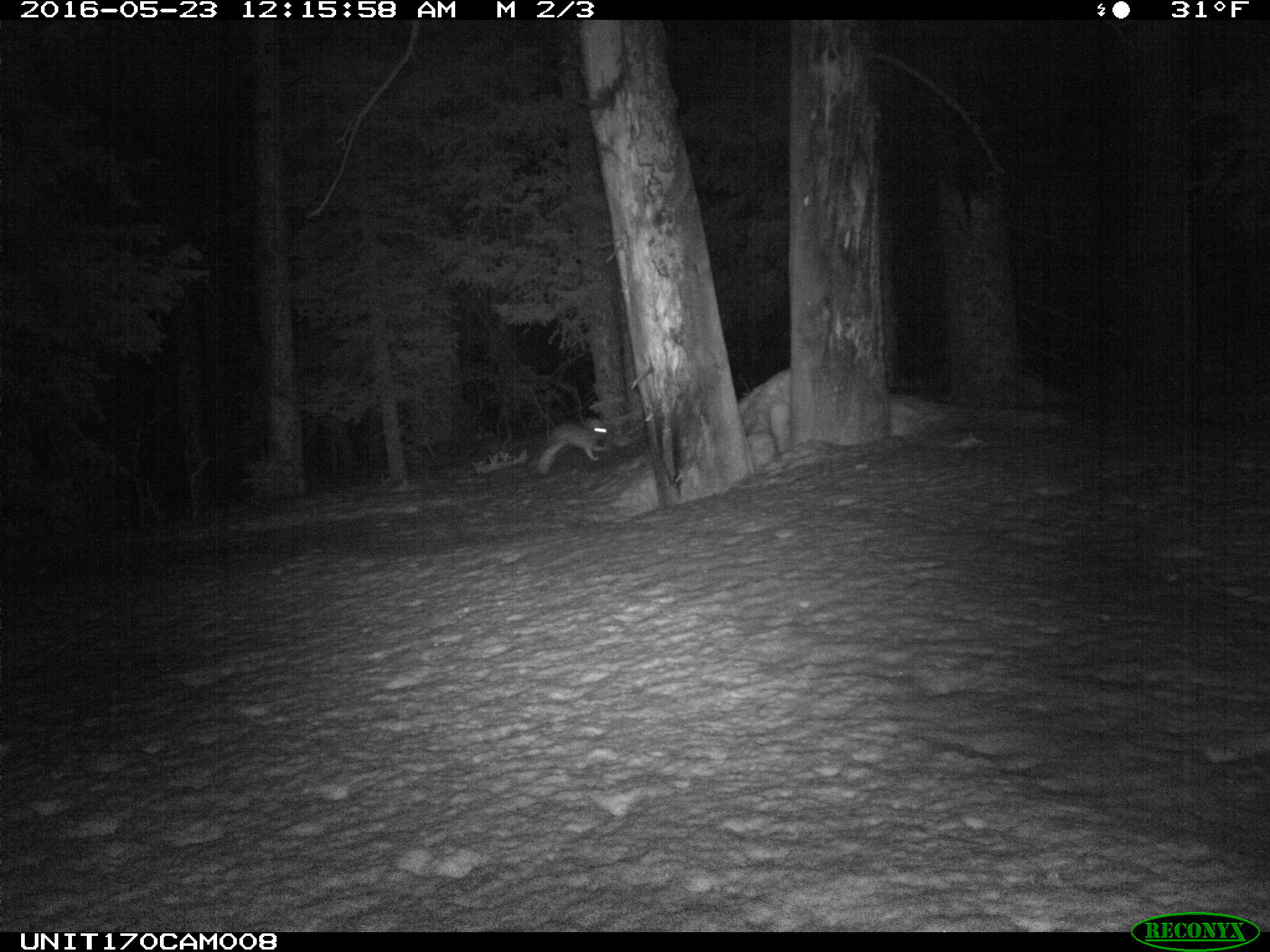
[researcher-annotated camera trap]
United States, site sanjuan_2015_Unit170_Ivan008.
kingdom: Animalia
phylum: Chordata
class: Mammalia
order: Lagomorpha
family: Leporidae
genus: Lepus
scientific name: Lepus americanus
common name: snowshoe hare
Lepus americanus (snowshoe hare).